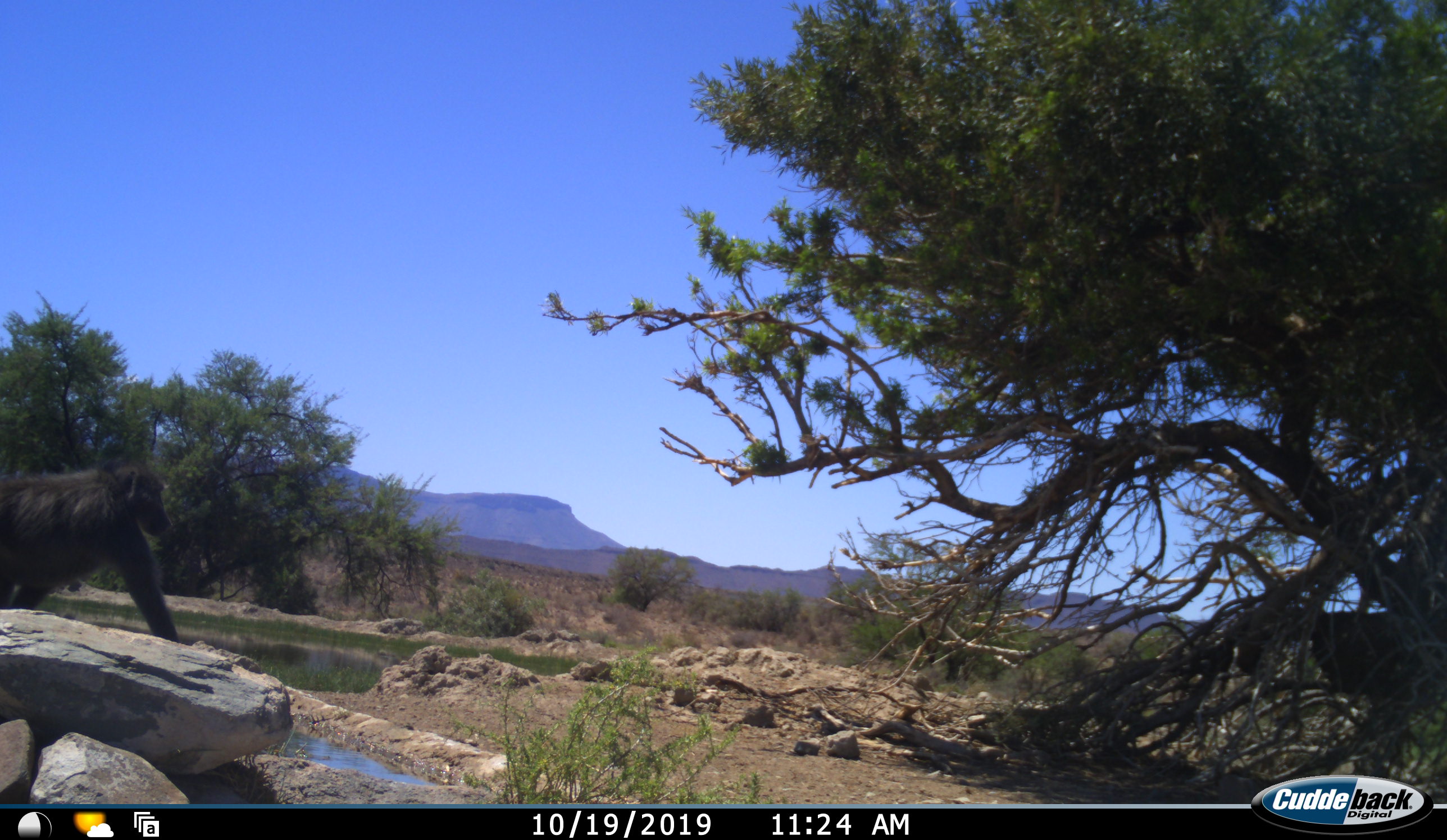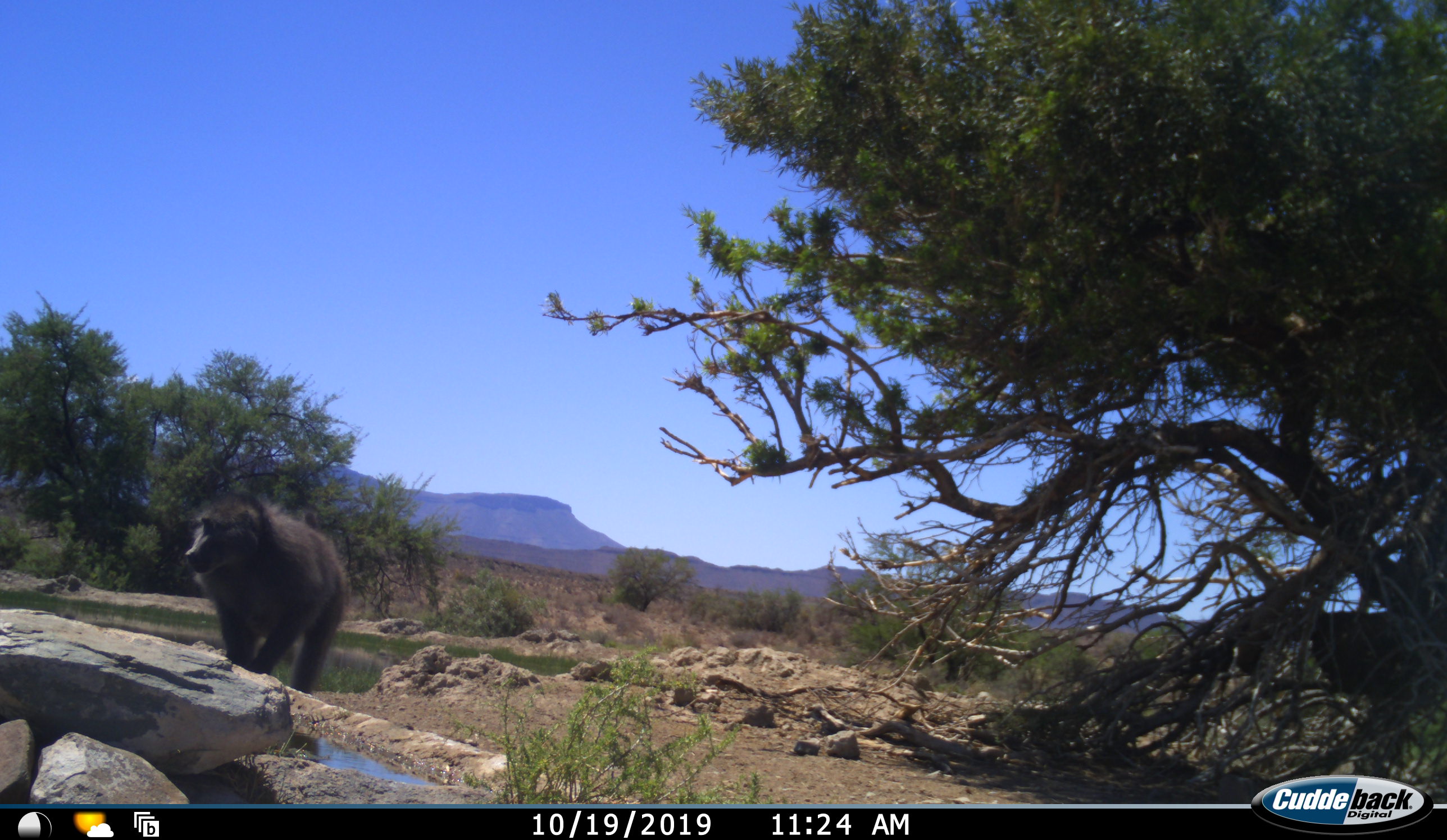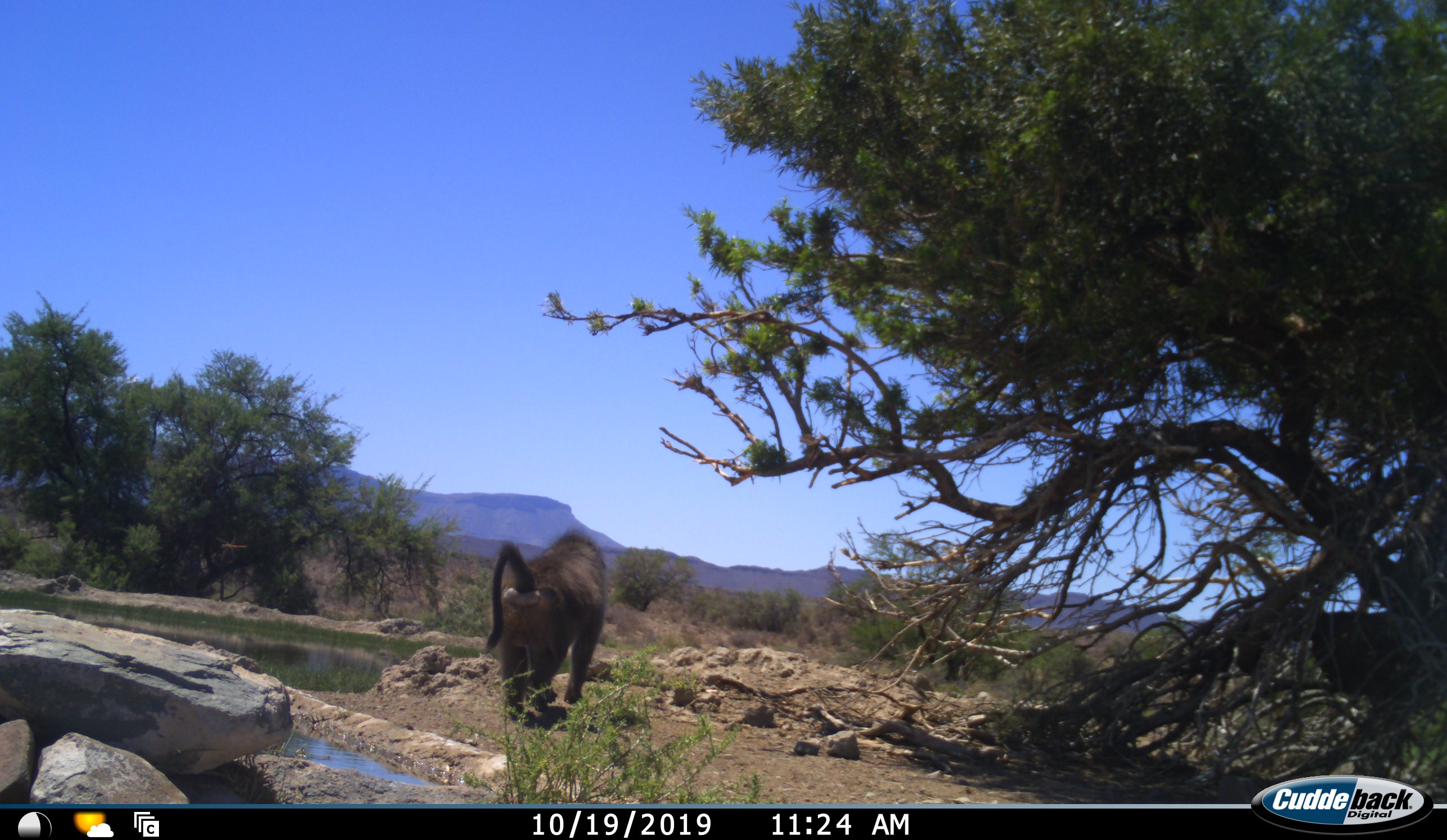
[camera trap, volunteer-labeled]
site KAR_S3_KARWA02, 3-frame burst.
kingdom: Animalia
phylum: Chordata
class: Mammalia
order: Primates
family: Cercopithecidae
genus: Papio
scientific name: Papio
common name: baboon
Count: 1.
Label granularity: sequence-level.